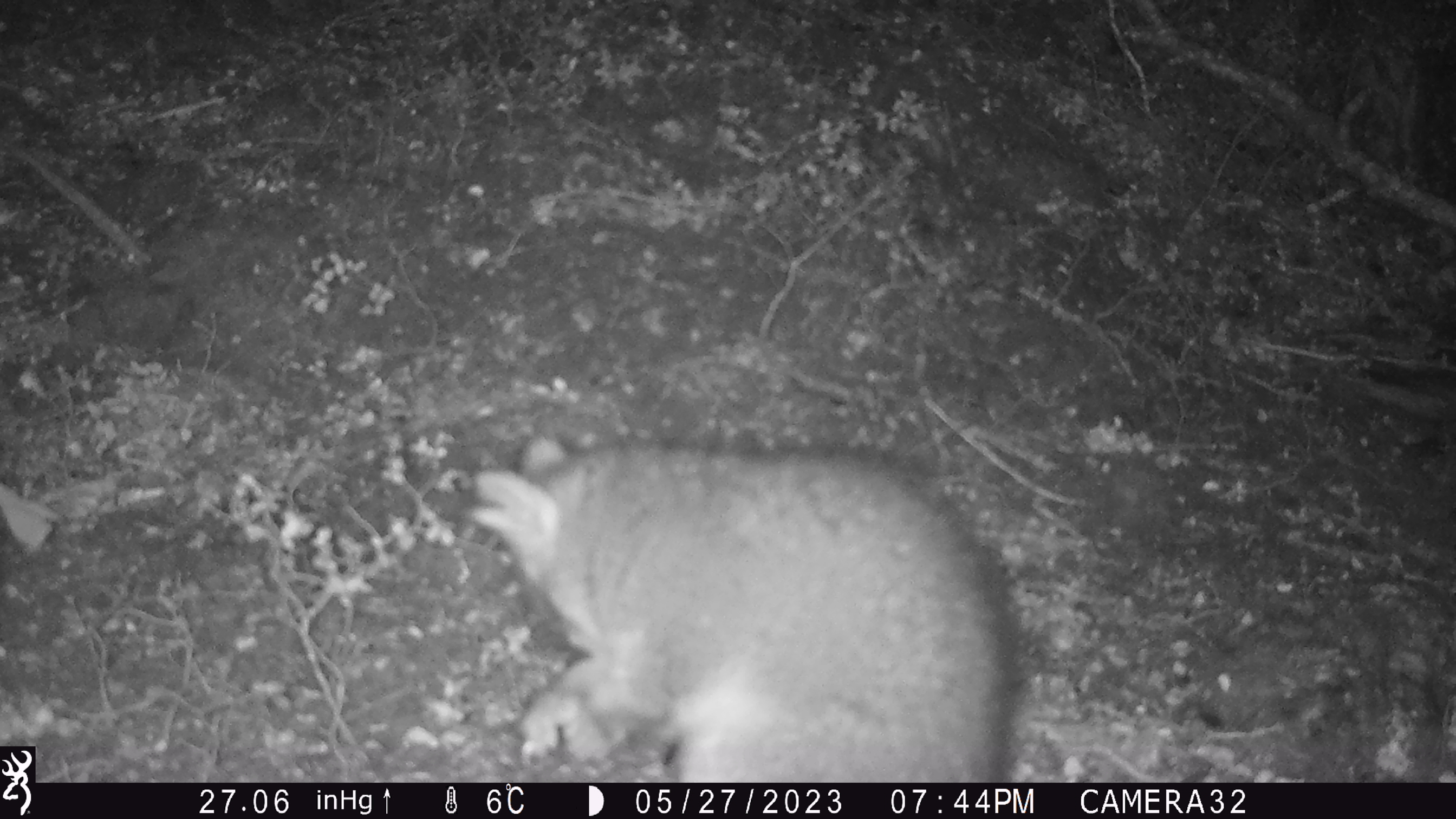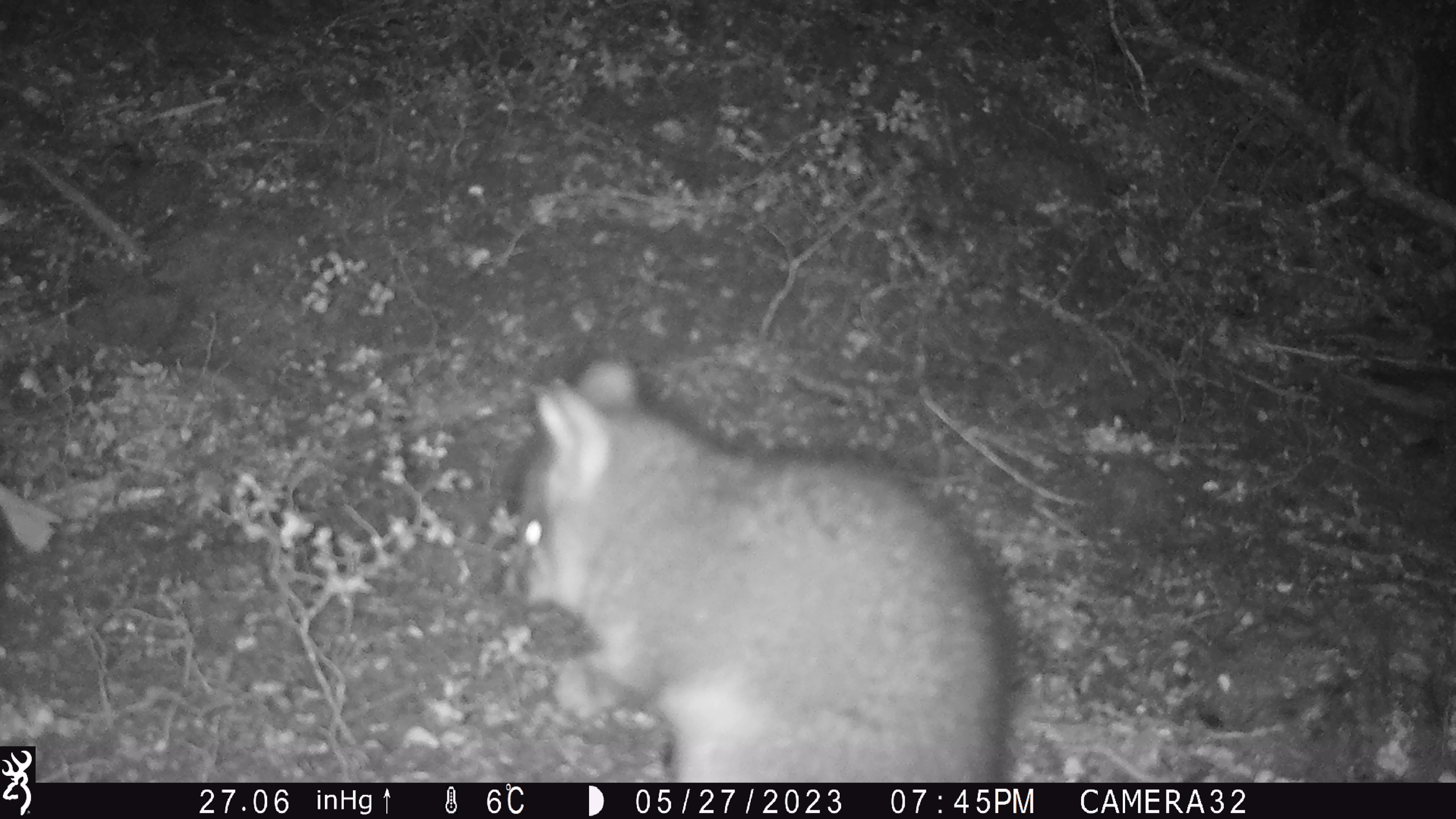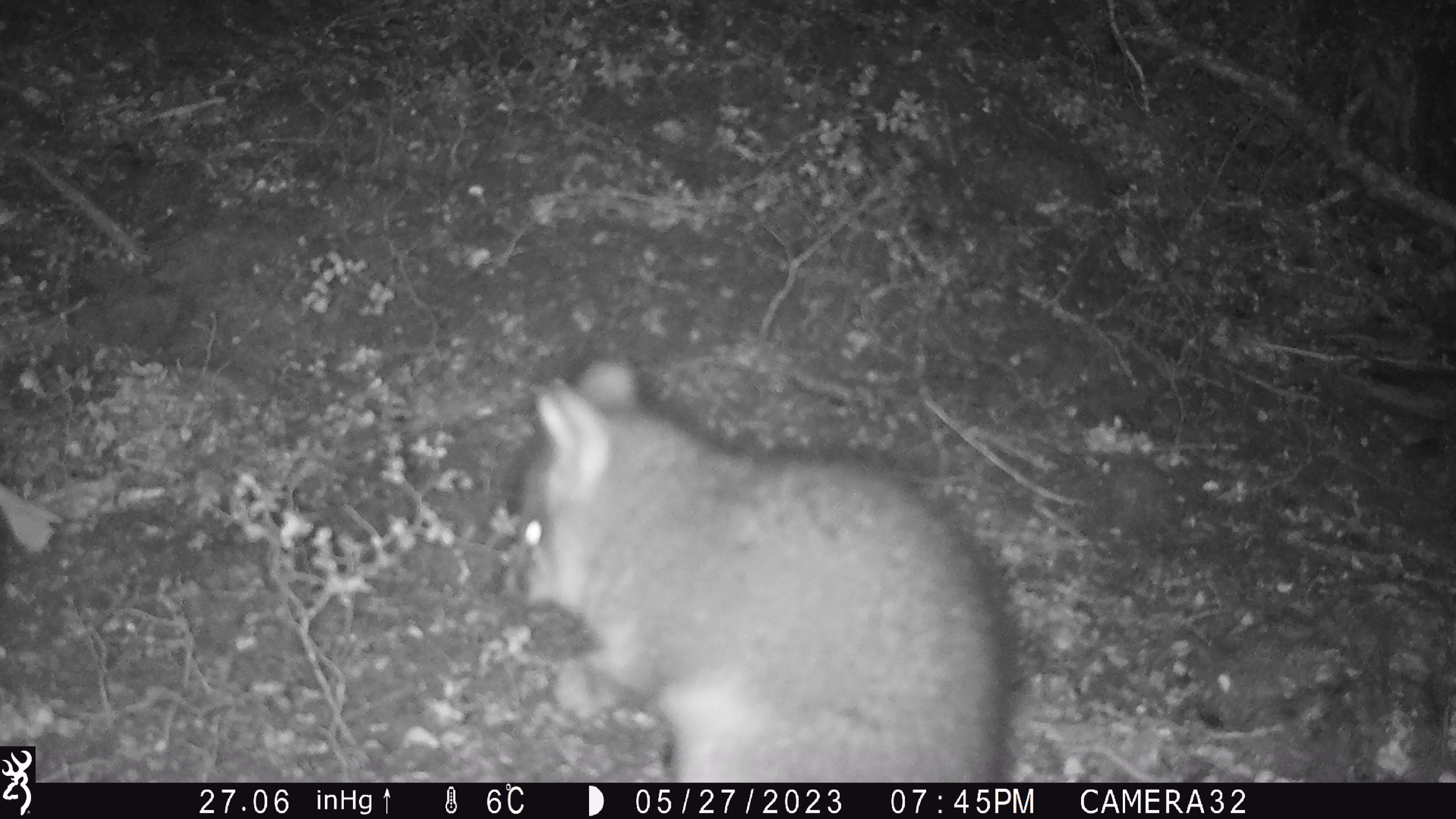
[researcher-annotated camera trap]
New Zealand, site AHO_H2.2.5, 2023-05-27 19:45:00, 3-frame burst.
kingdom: Animalia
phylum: Chordata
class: Mammalia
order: Carnivora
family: Mustelidae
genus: Mustela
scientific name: Mustela erminea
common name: stoat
Stoat (Mustela erminea).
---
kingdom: Animalia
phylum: Chordata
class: Mammalia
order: Diprotodontia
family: Phalangeridae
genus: Trichosurus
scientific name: Trichosurus vulpecula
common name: common brushtail possum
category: possum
Possum (common brushtail possum) (Trichosurus vulpecula).